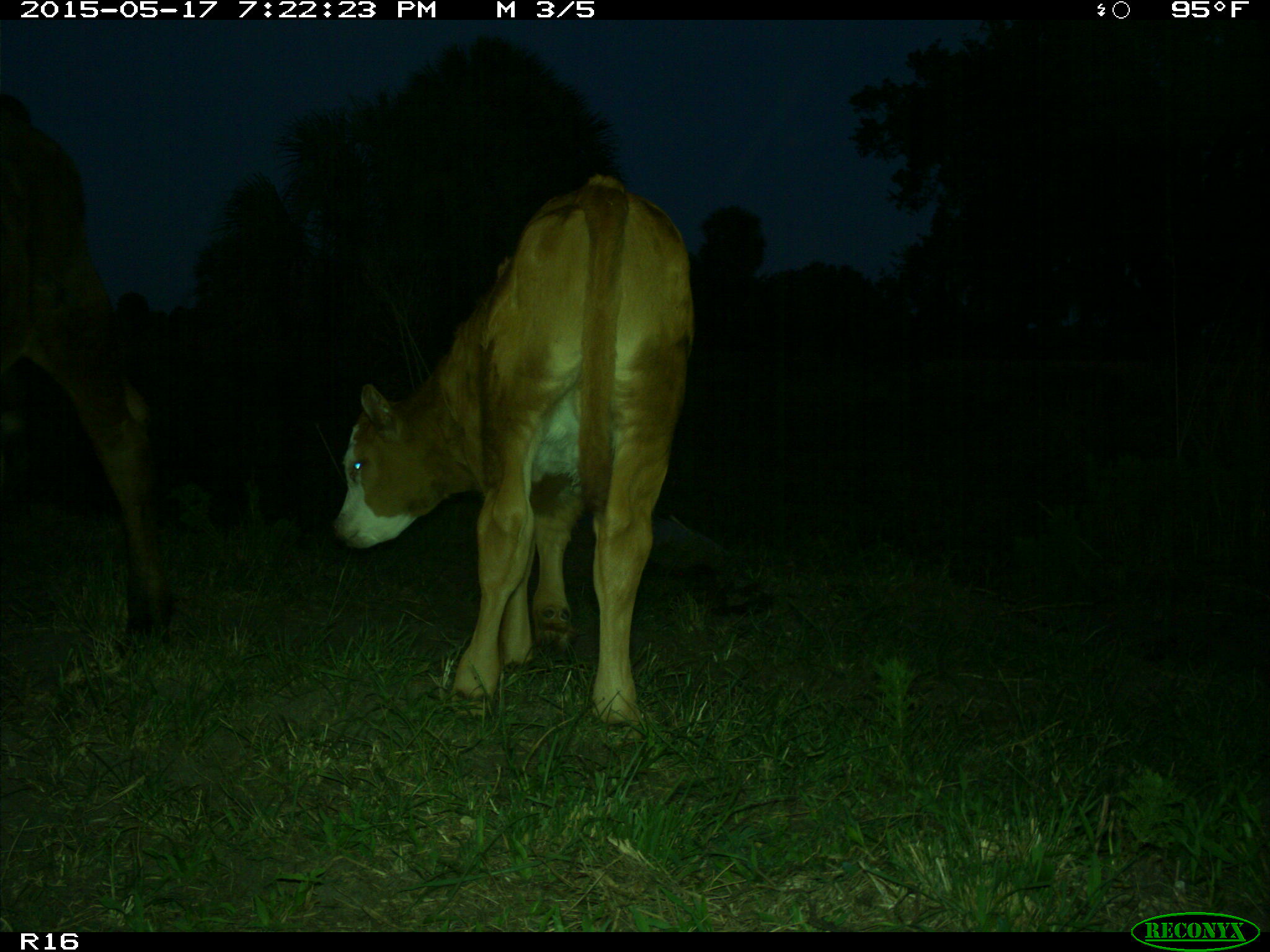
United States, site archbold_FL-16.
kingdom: Animalia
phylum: Chordata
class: Mammalia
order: Artiodactyla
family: Bovidae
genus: Bos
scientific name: Bos taurus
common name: domestic cow